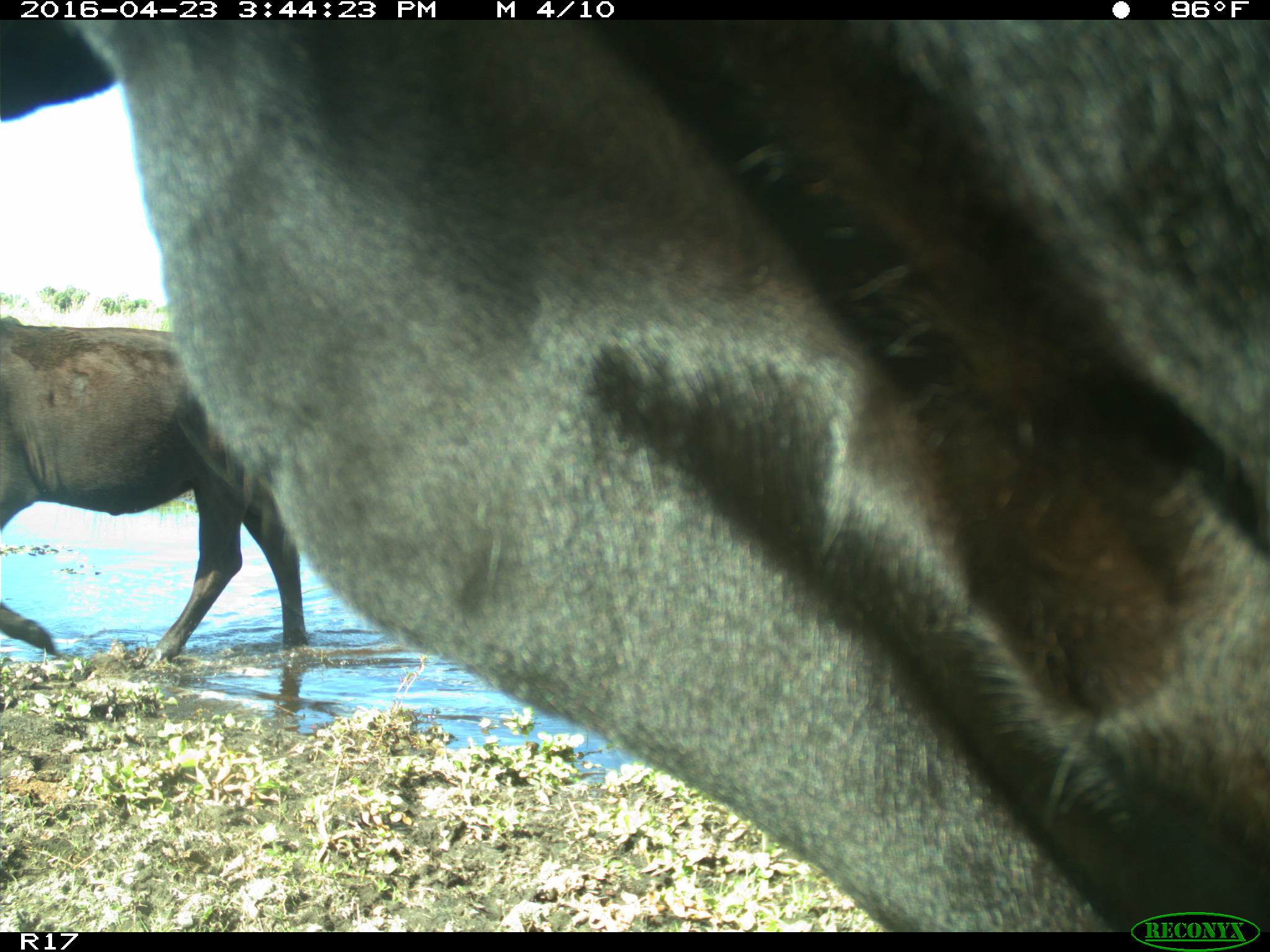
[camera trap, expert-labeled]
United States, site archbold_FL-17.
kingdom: Animalia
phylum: Chordata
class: Mammalia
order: Artiodactyla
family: Bovidae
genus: Bos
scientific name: Bos taurus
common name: domestic cow